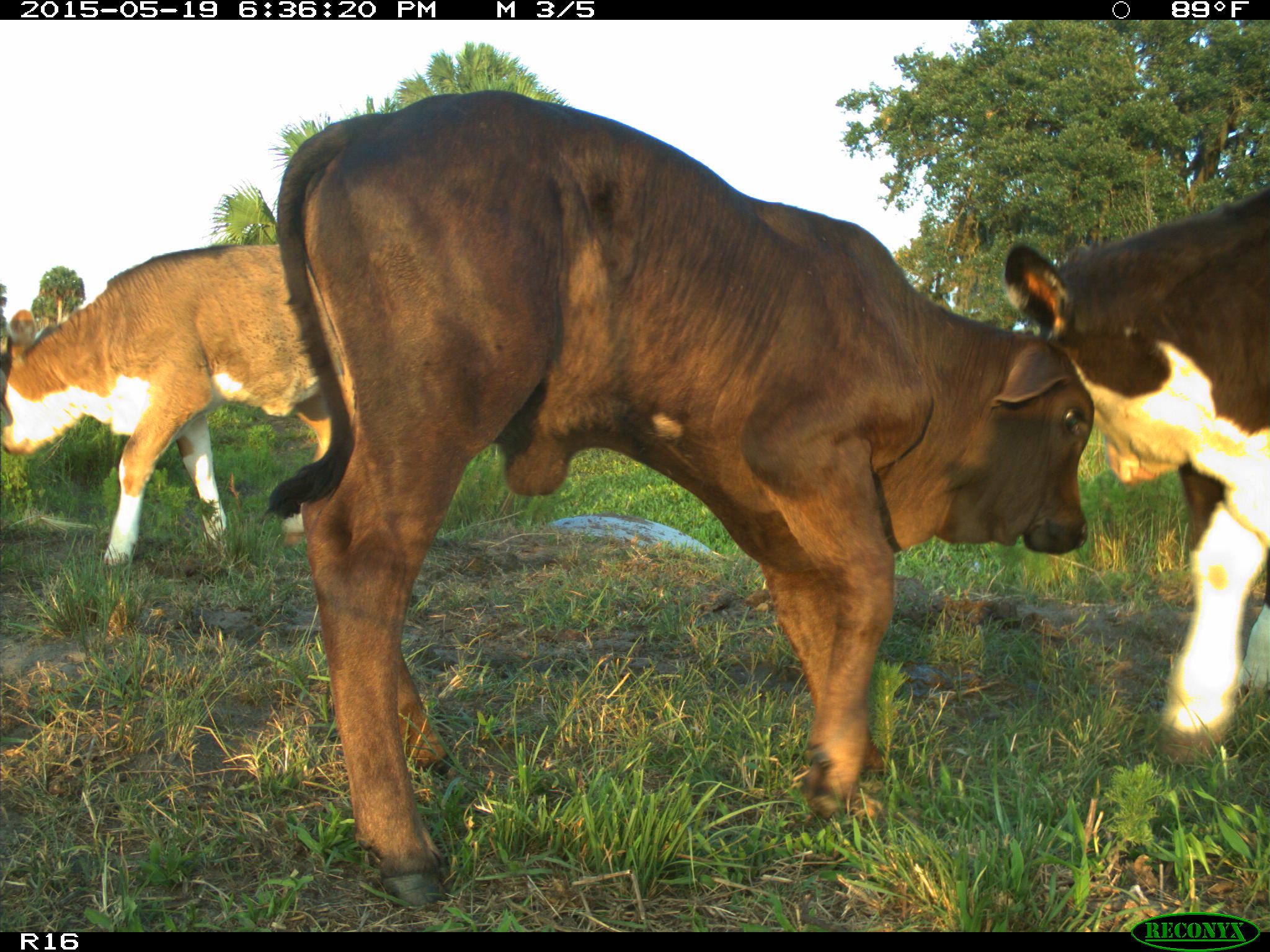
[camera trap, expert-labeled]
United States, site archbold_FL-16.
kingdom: Animalia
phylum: Chordata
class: Mammalia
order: Artiodactyla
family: Bovidae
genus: Bos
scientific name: Bos taurus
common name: domestic cow